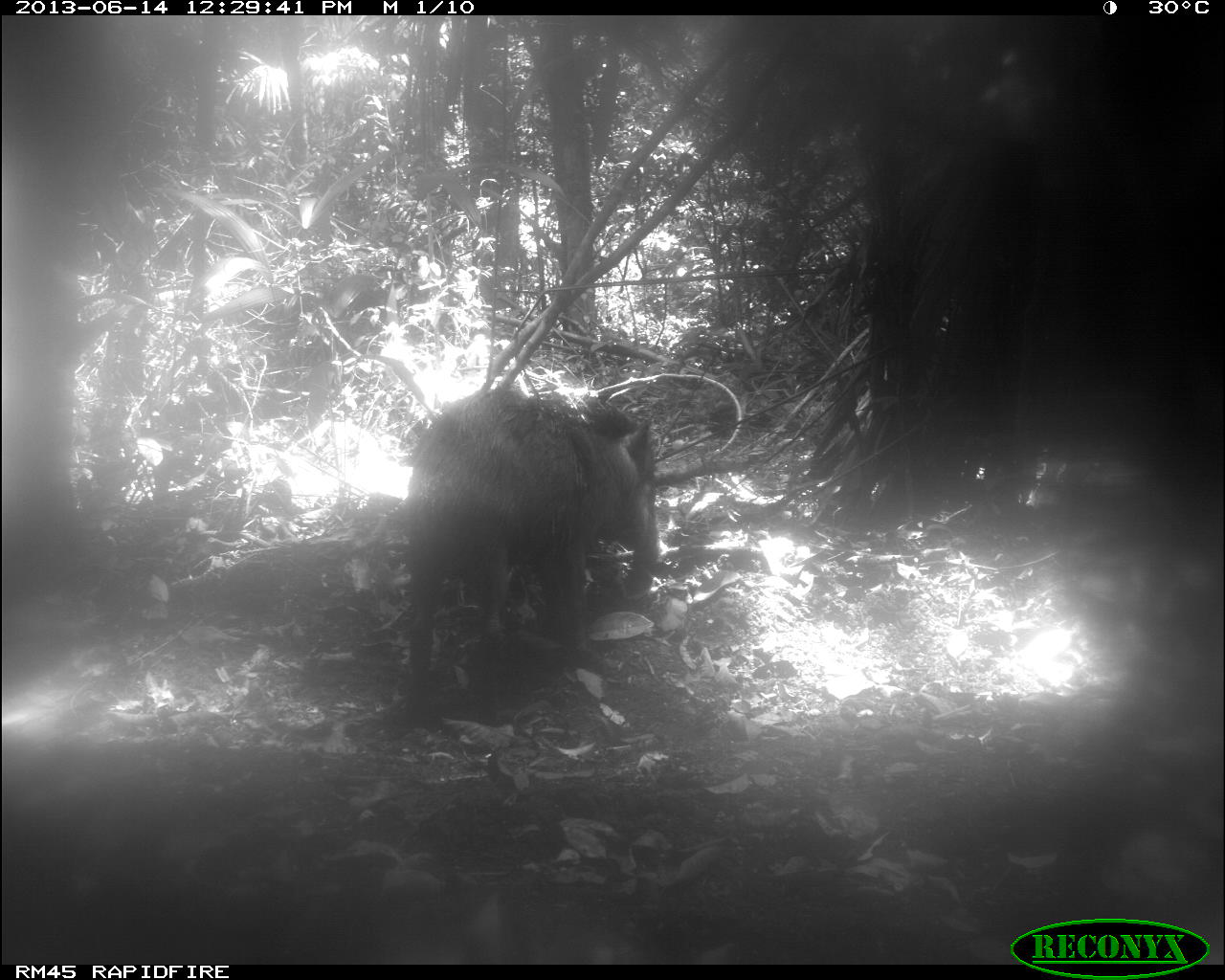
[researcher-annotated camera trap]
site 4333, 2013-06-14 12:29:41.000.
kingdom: Animalia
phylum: Chordata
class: Mammalia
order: Artiodactyla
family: Tayassuidae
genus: Tayassu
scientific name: Tayassu pecari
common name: white-lipped peccary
Tayassu pecari (white-lipped peccary), count 1.